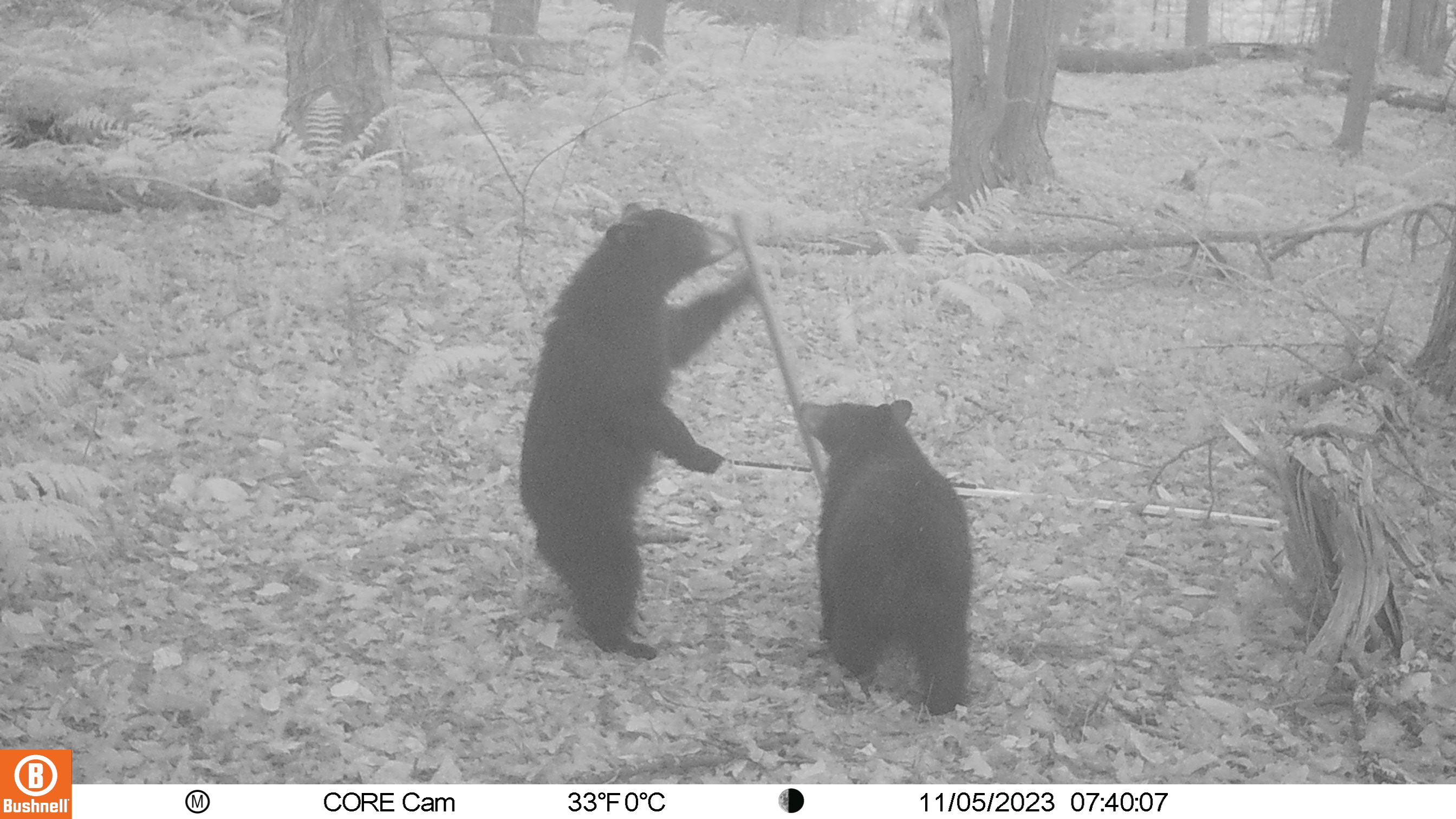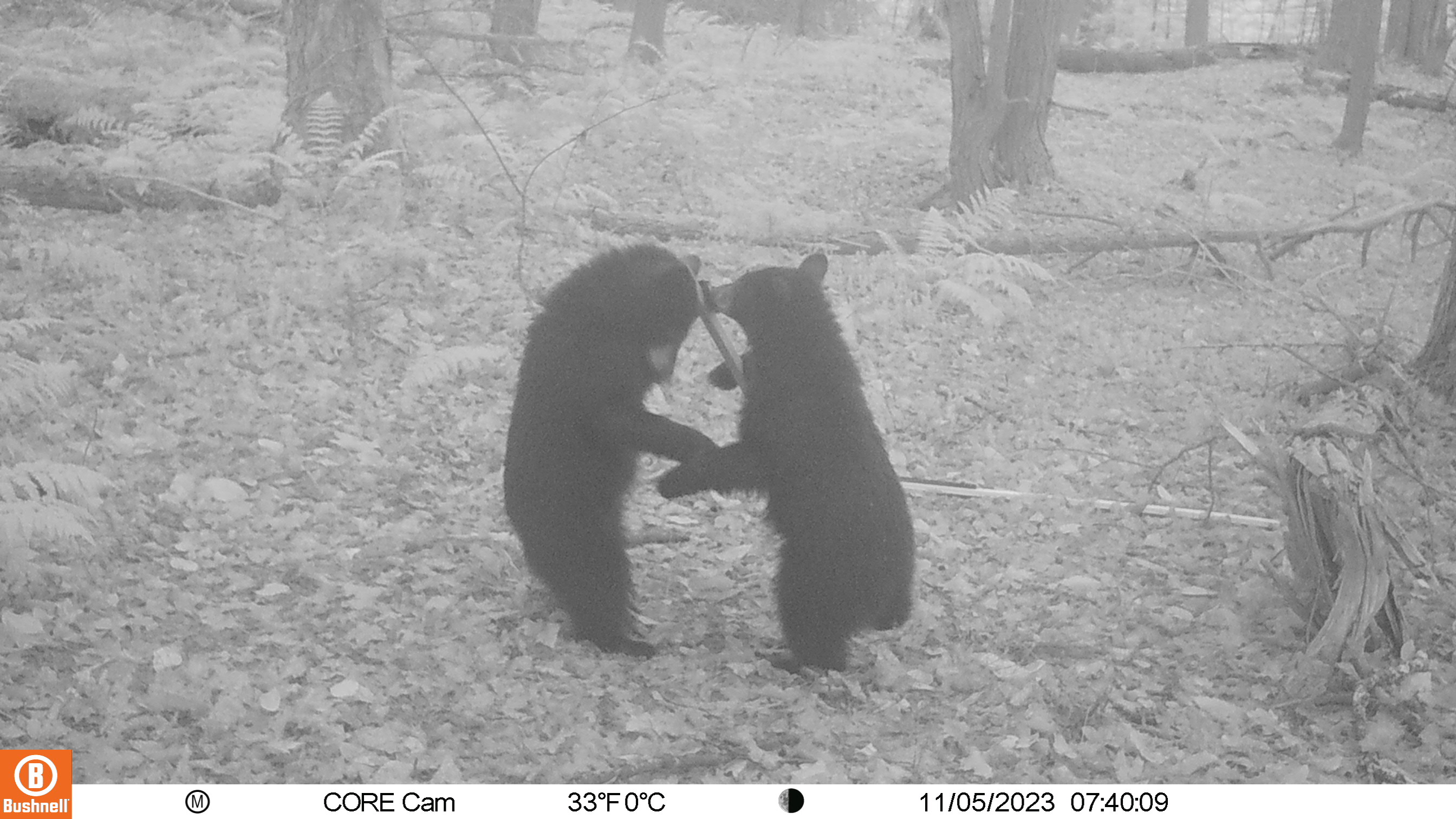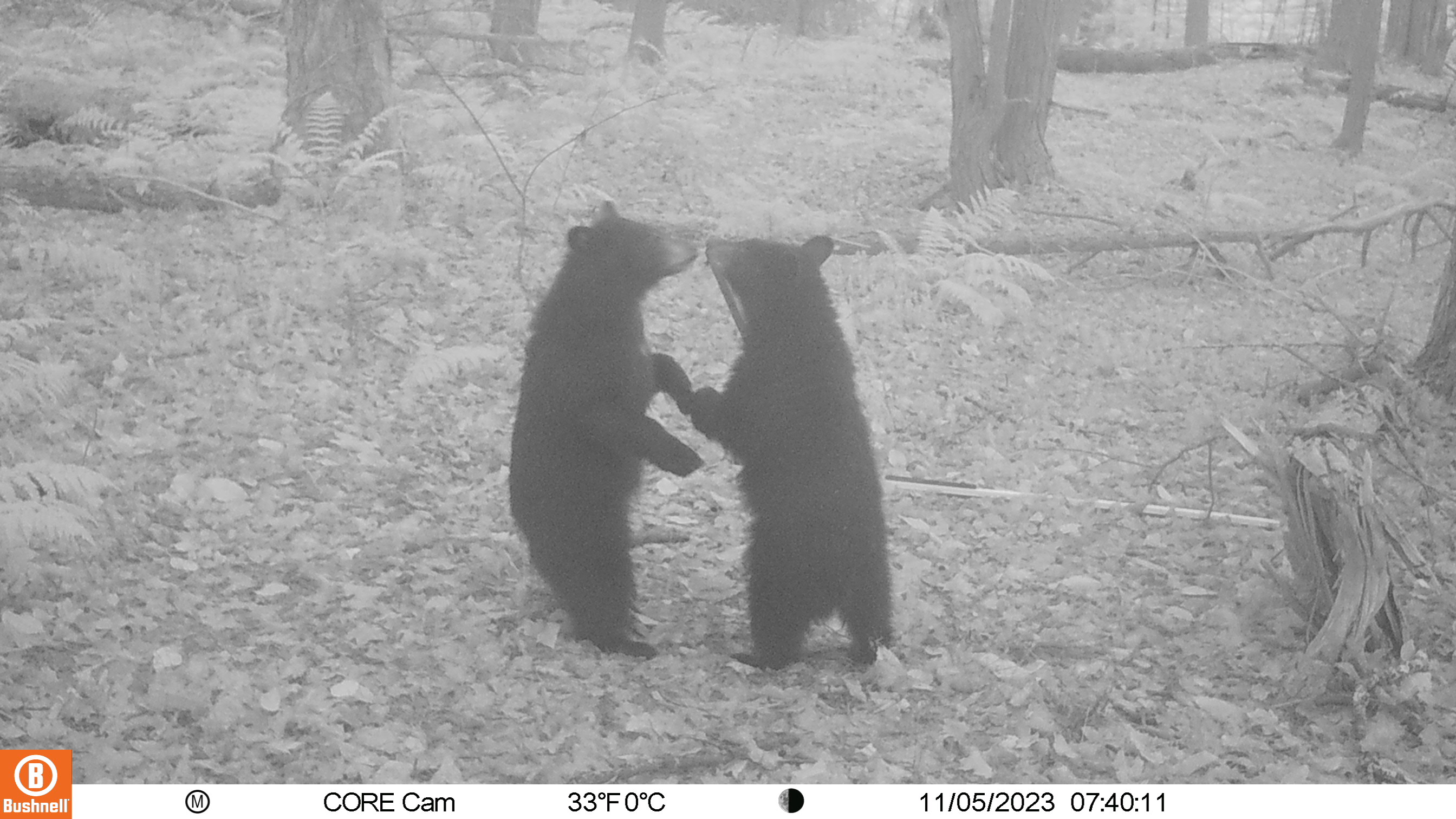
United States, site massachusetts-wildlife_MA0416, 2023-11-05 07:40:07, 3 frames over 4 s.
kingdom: Animalia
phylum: Chordata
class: Mammalia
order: Carnivora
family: Ursidae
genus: Ursus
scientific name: Ursus americanus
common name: black bear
Black bear (Ursus americanus).